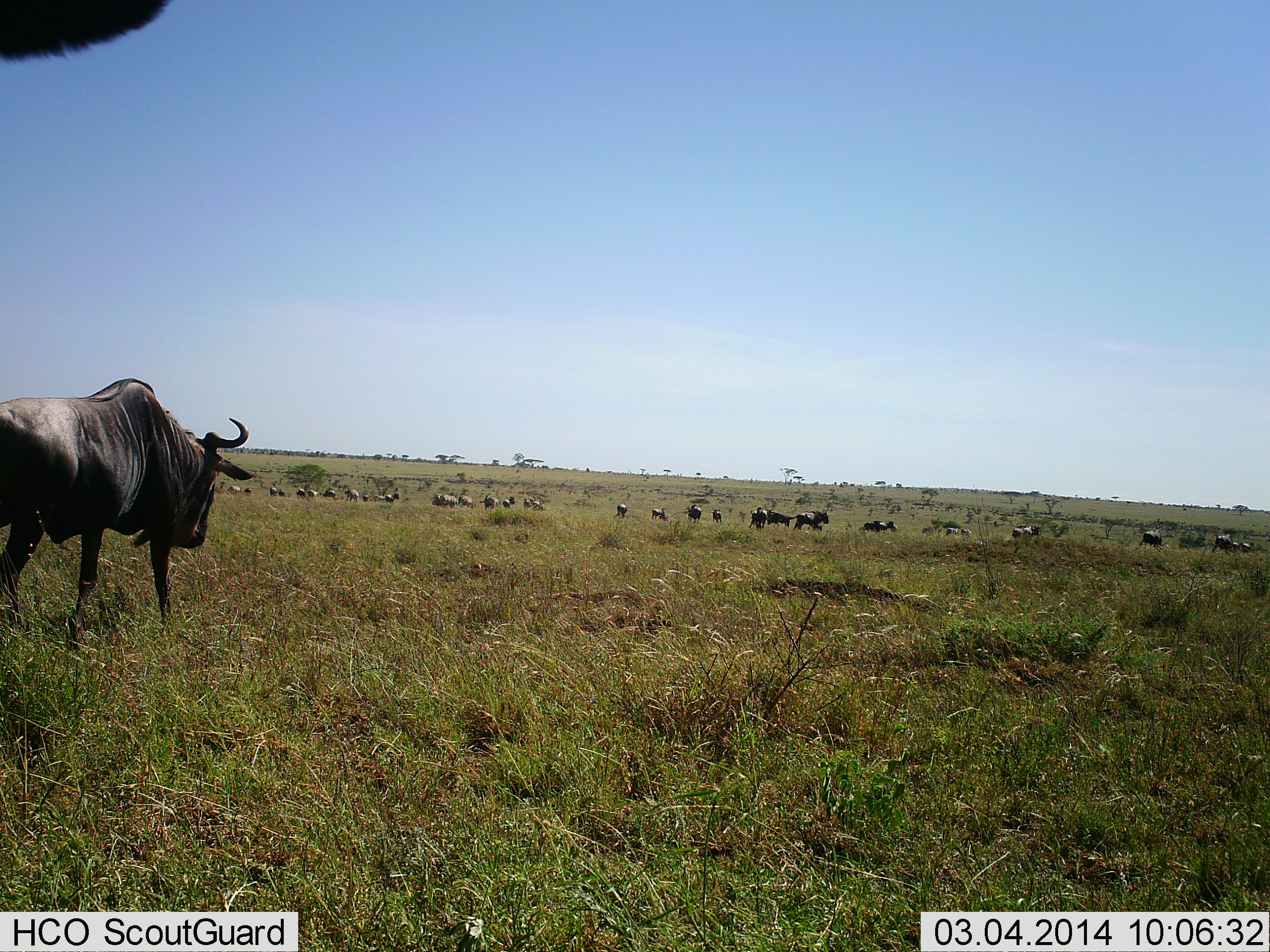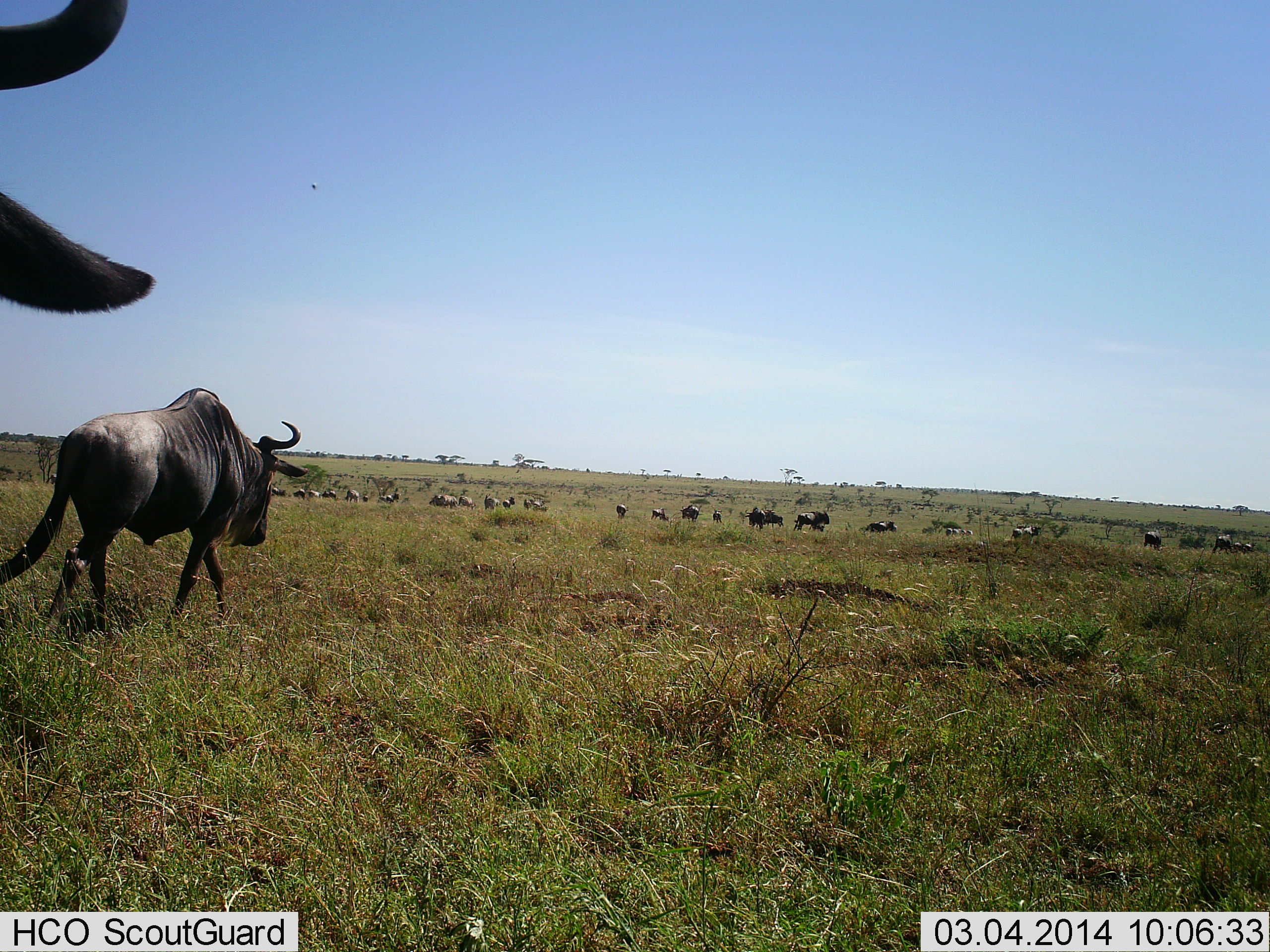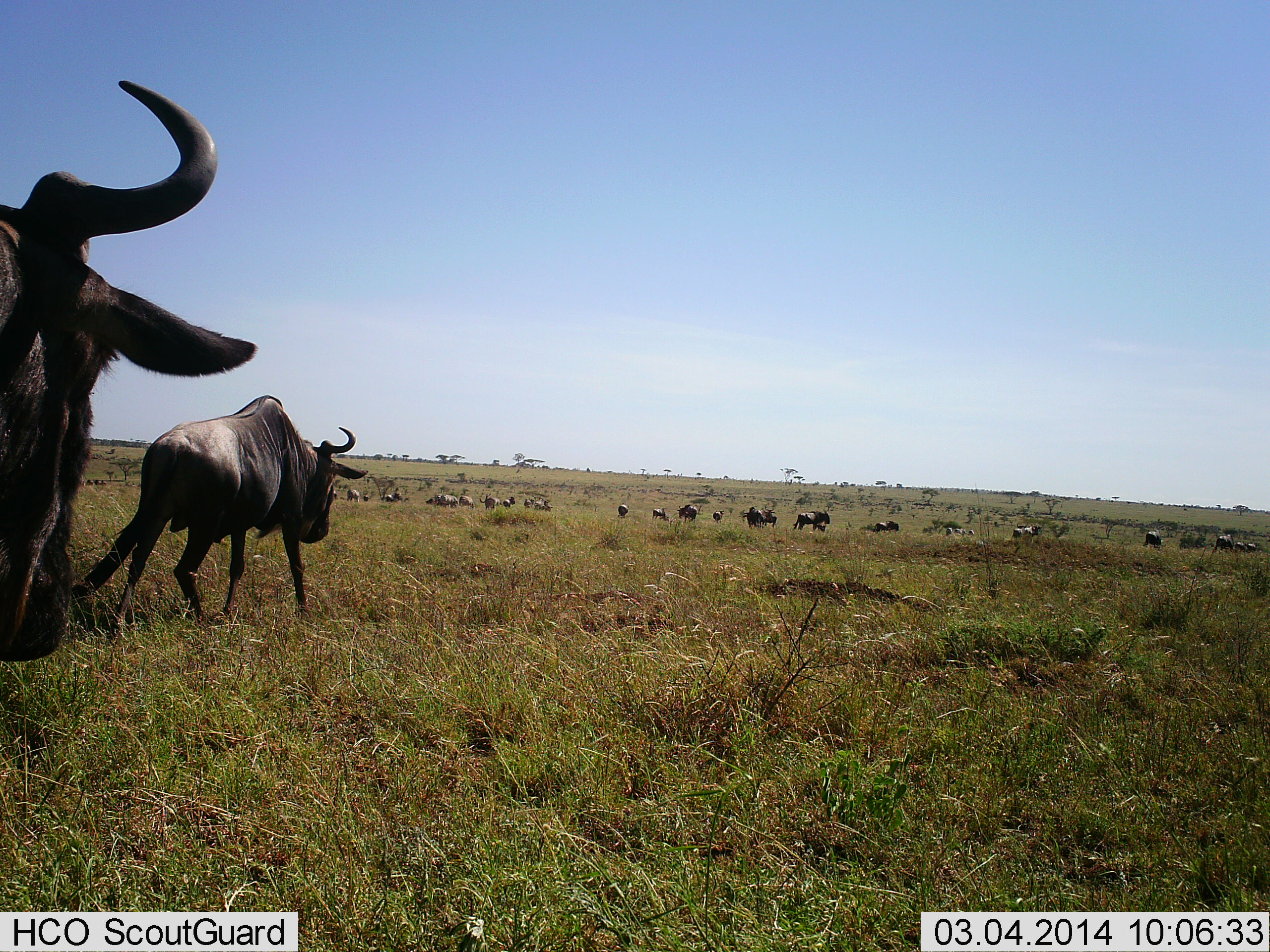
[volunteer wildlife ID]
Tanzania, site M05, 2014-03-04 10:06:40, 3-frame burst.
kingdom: Animalia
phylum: Chordata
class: Mammalia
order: Artiodactyla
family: Bovidae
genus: Connochaetes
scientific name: Connochaetes taurinus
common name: blue wildebeest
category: wildebeest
Wildebeest (blue wildebeest) (Connochaetes taurinus), count 11-50. Behavior (volunteer vote fractions): standing 45%, resting 0%, moving 91%, interacting 9%. Young present (vote fraction): 0%. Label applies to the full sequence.